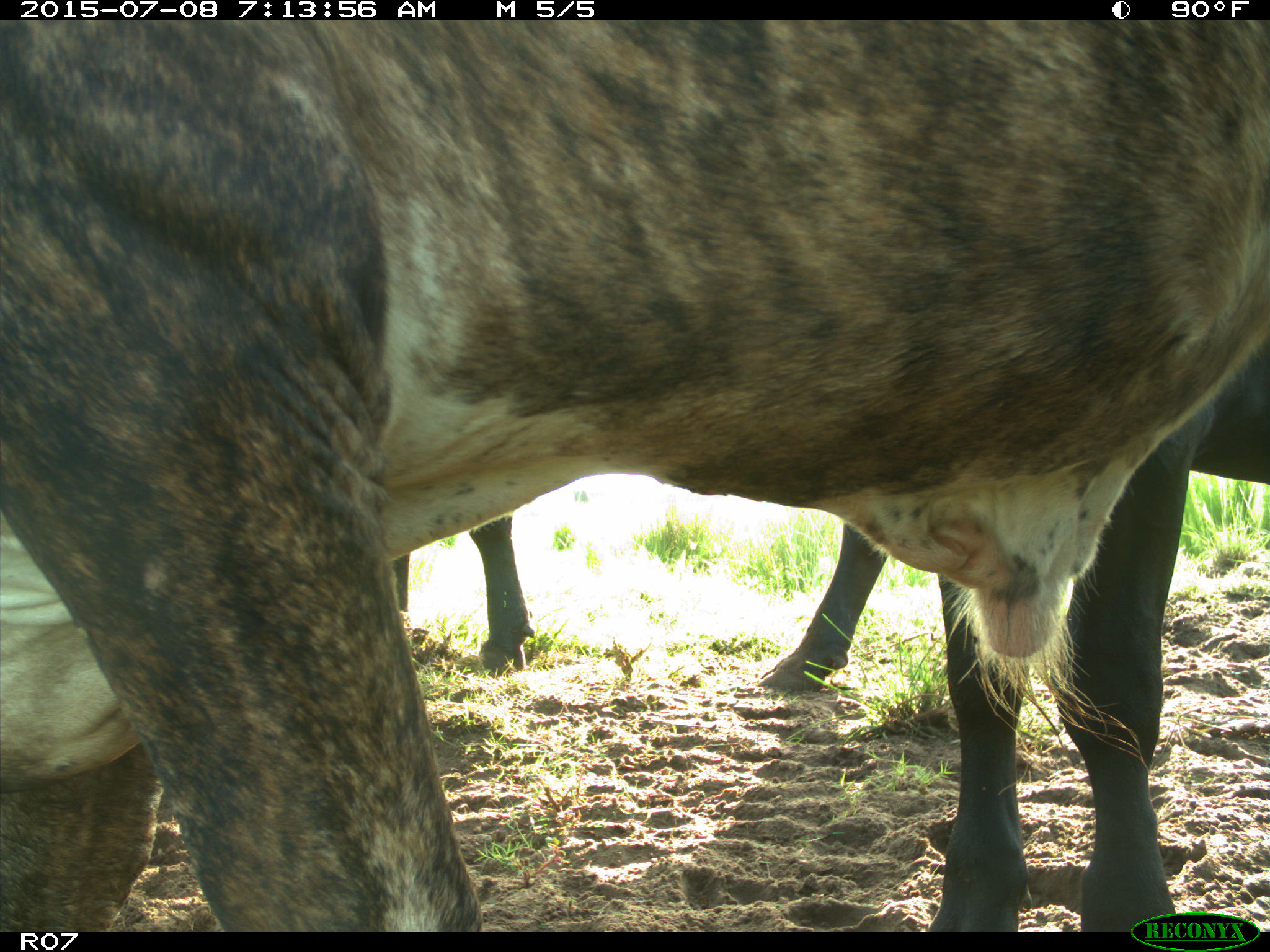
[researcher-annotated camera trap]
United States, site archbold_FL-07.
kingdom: Animalia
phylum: Chordata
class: Mammalia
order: Artiodactyla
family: Bovidae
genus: Bos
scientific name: Bos taurus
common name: domestic cow